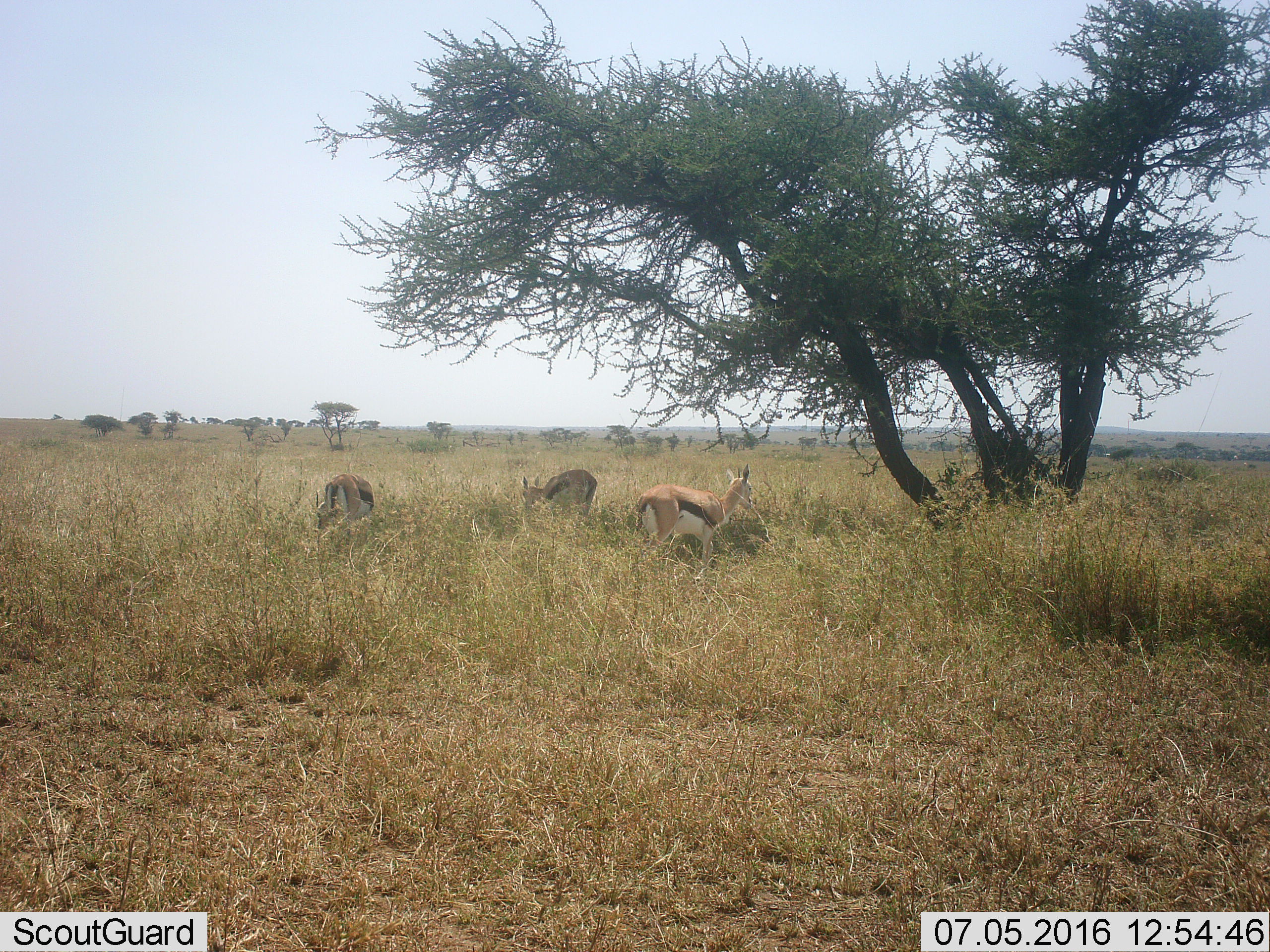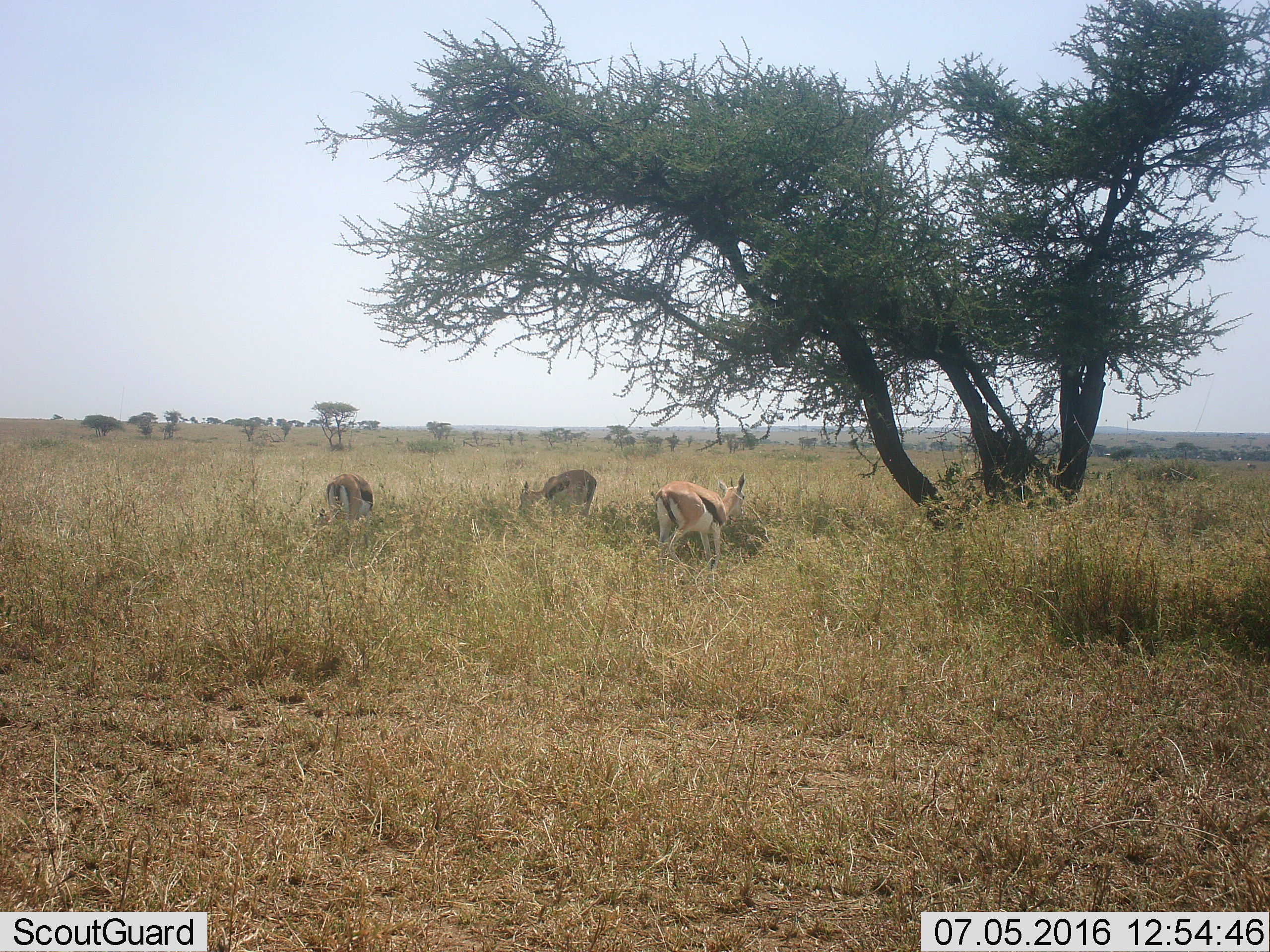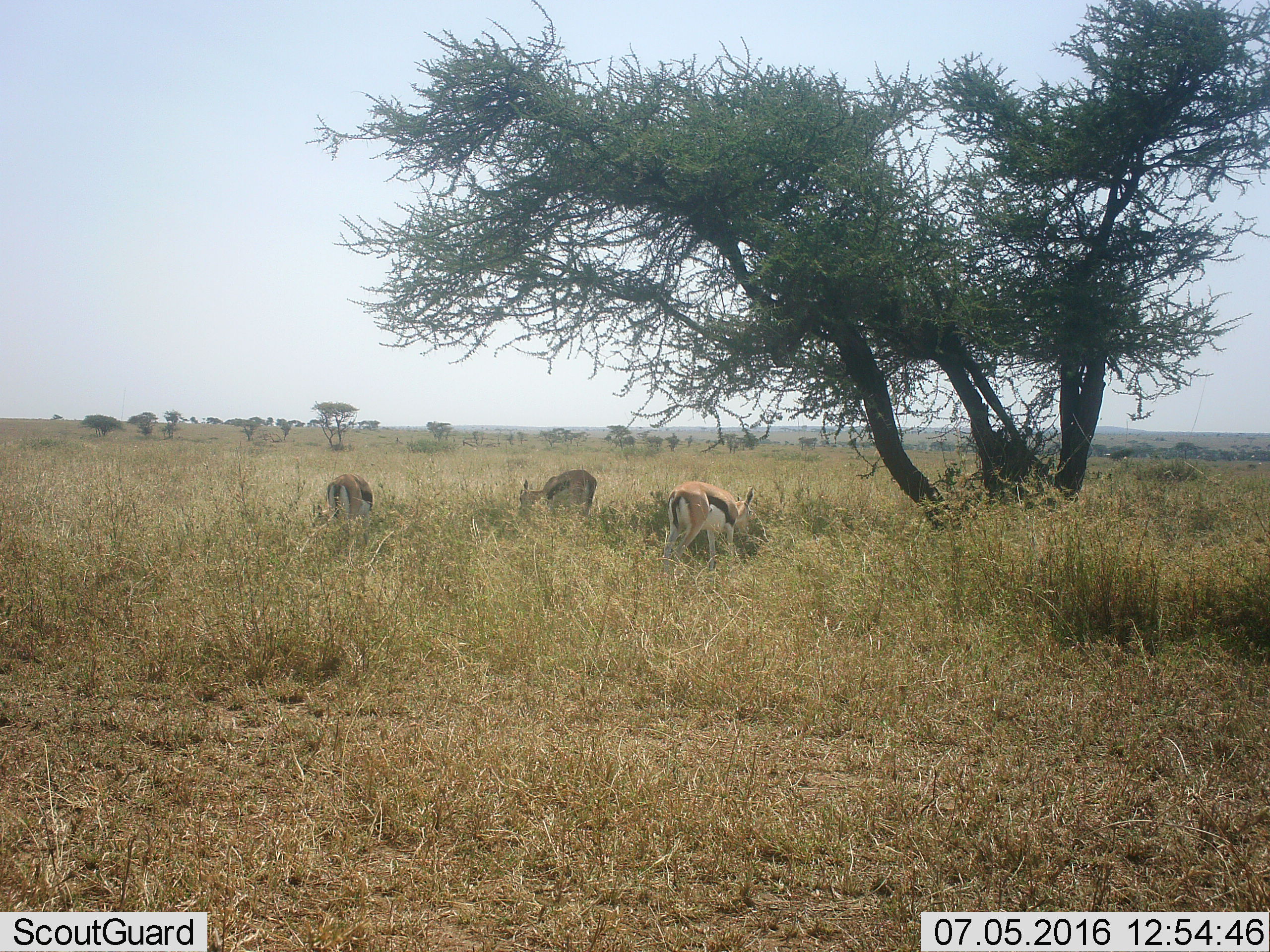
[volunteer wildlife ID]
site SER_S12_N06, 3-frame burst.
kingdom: Animalia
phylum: Chordata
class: Mammalia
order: Artiodactyla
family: Bovidae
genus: Eudorcas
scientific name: Eudorcas thomsonii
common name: thomson's gazelle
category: gazellethomsons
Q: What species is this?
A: Gazellethomsons (thomson's gazelle) (Eudorcas thomsonii).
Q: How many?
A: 3.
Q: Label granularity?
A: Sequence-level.